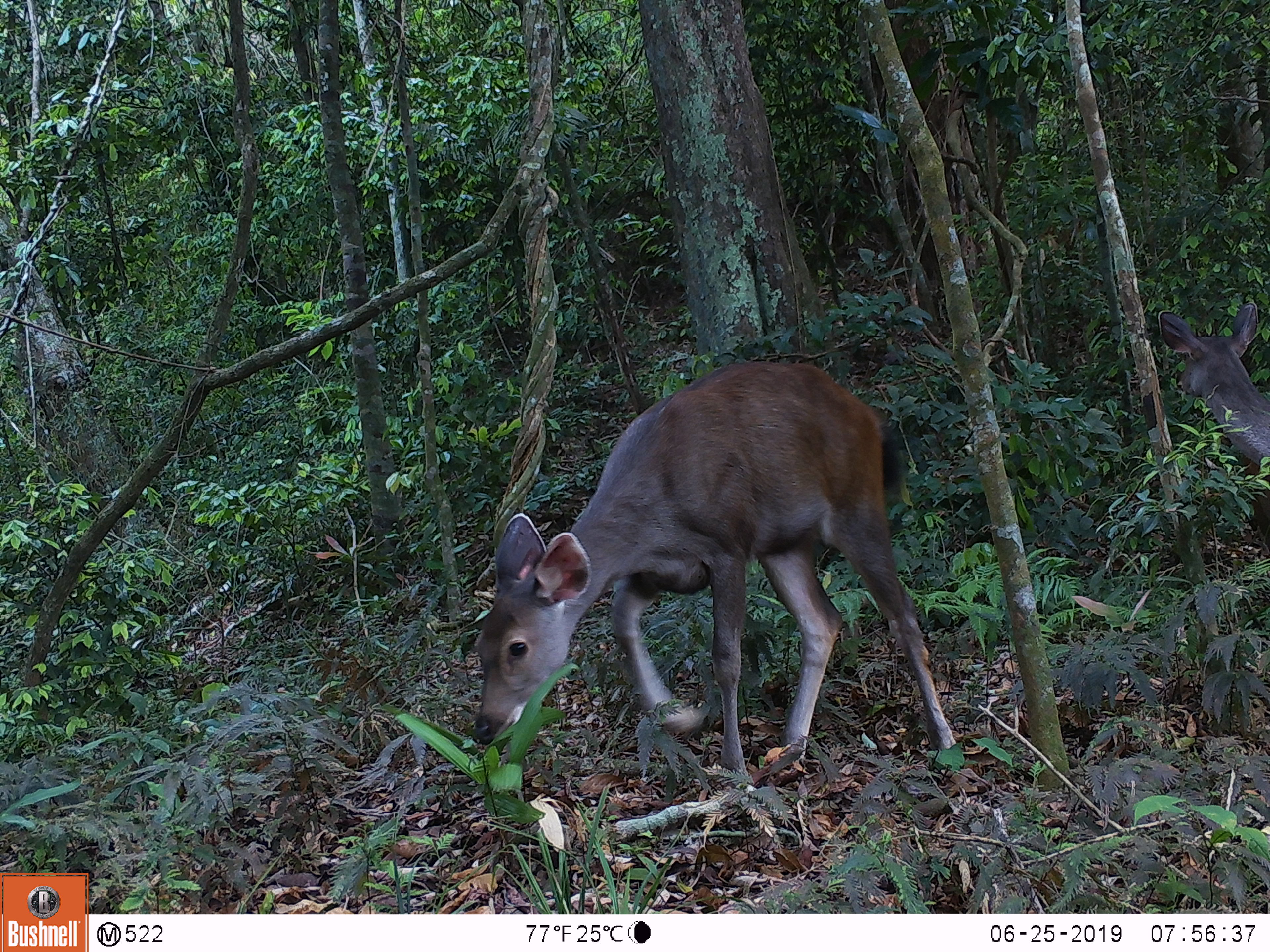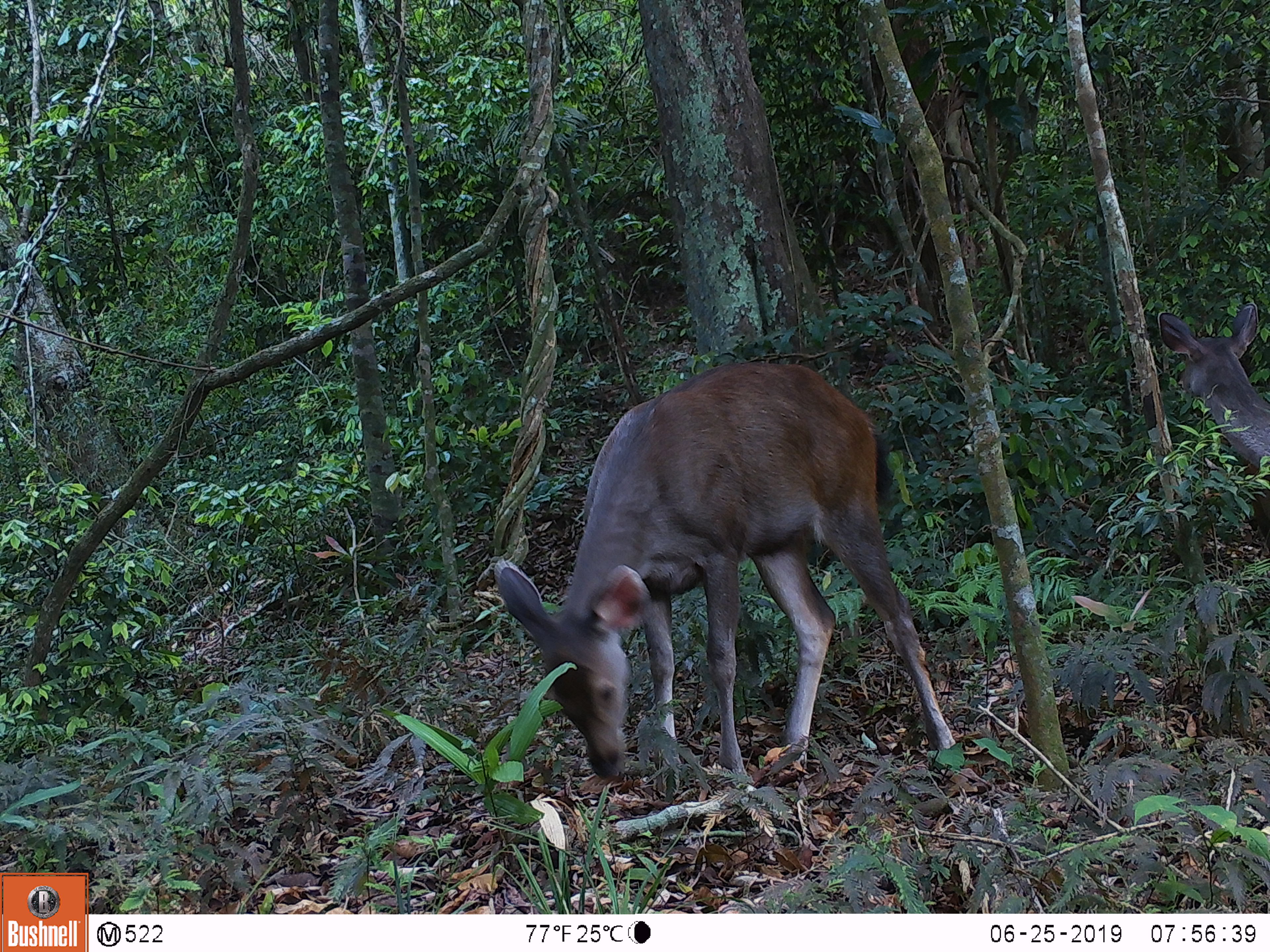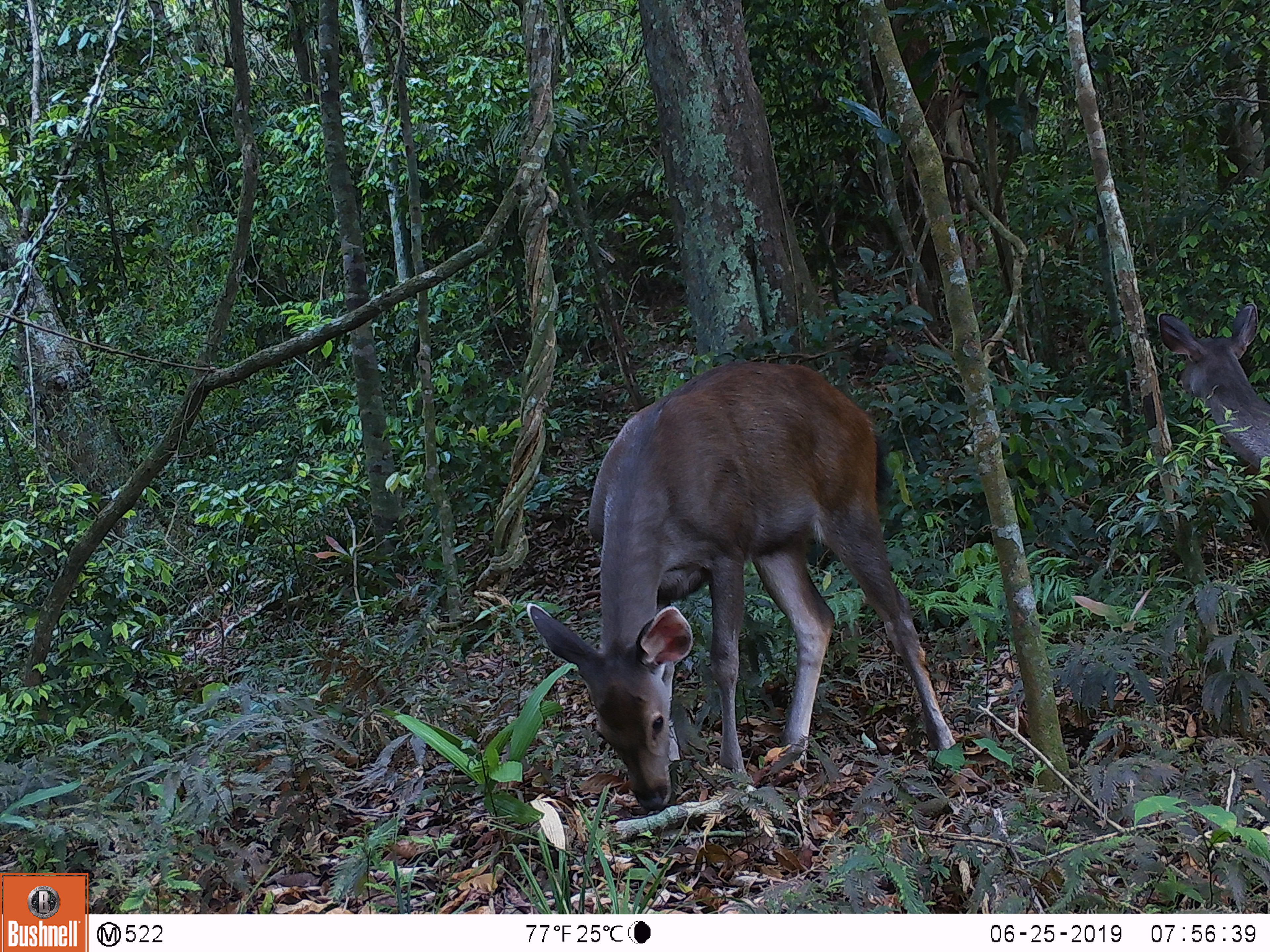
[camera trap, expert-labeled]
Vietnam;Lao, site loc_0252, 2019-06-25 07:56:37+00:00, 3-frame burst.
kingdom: Animalia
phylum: Chordata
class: Mammalia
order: Artiodactyla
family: Cervidae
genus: Rusa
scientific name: Rusa unicolor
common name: sambar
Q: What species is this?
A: Sambar (Rusa unicolor).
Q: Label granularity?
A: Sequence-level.